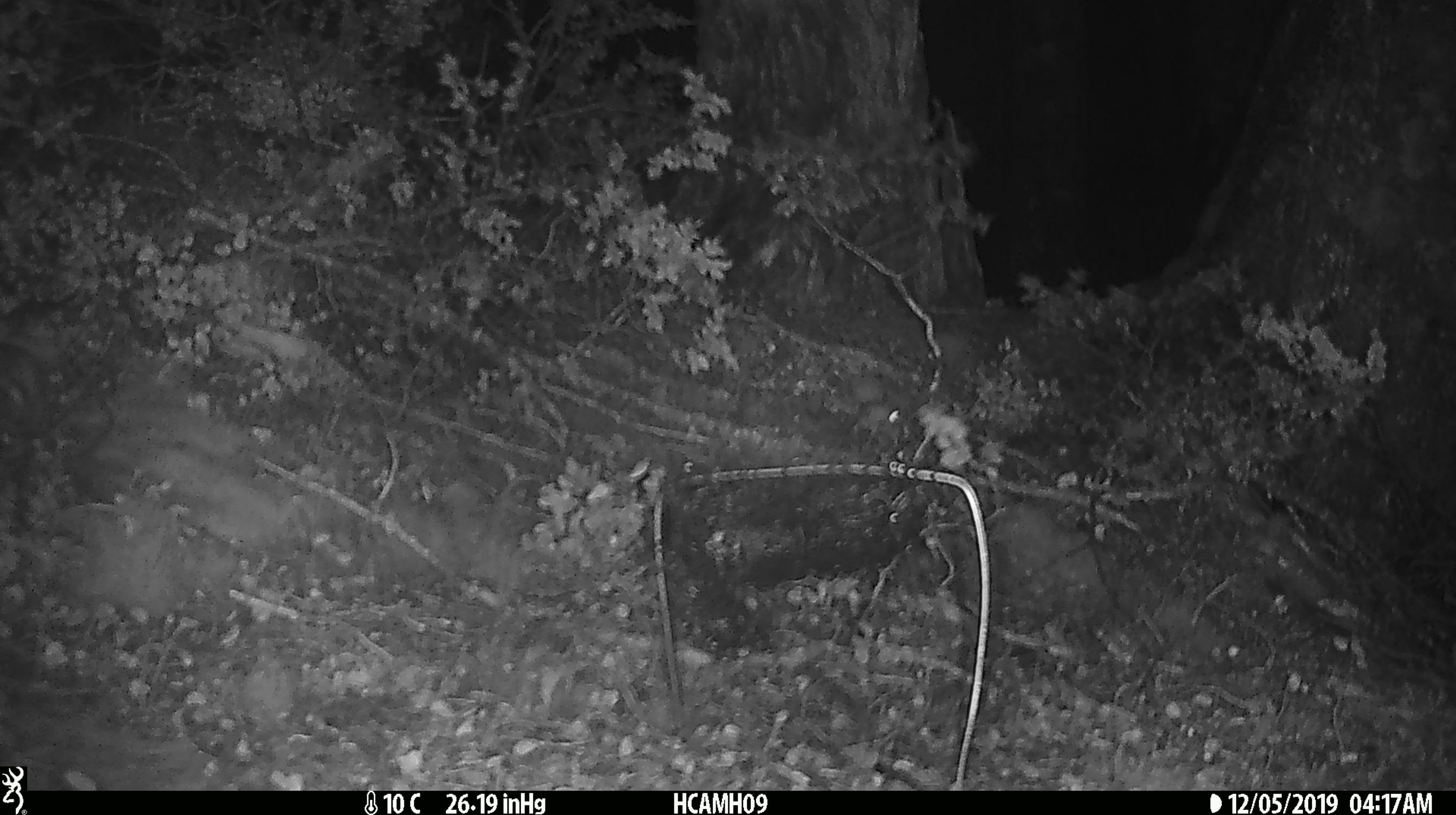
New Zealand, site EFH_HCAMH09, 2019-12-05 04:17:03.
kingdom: Animalia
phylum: Chordata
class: Mammalia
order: Rodentia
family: Muridae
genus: Mus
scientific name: Mus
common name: mouse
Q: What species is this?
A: Mouse (Mus).